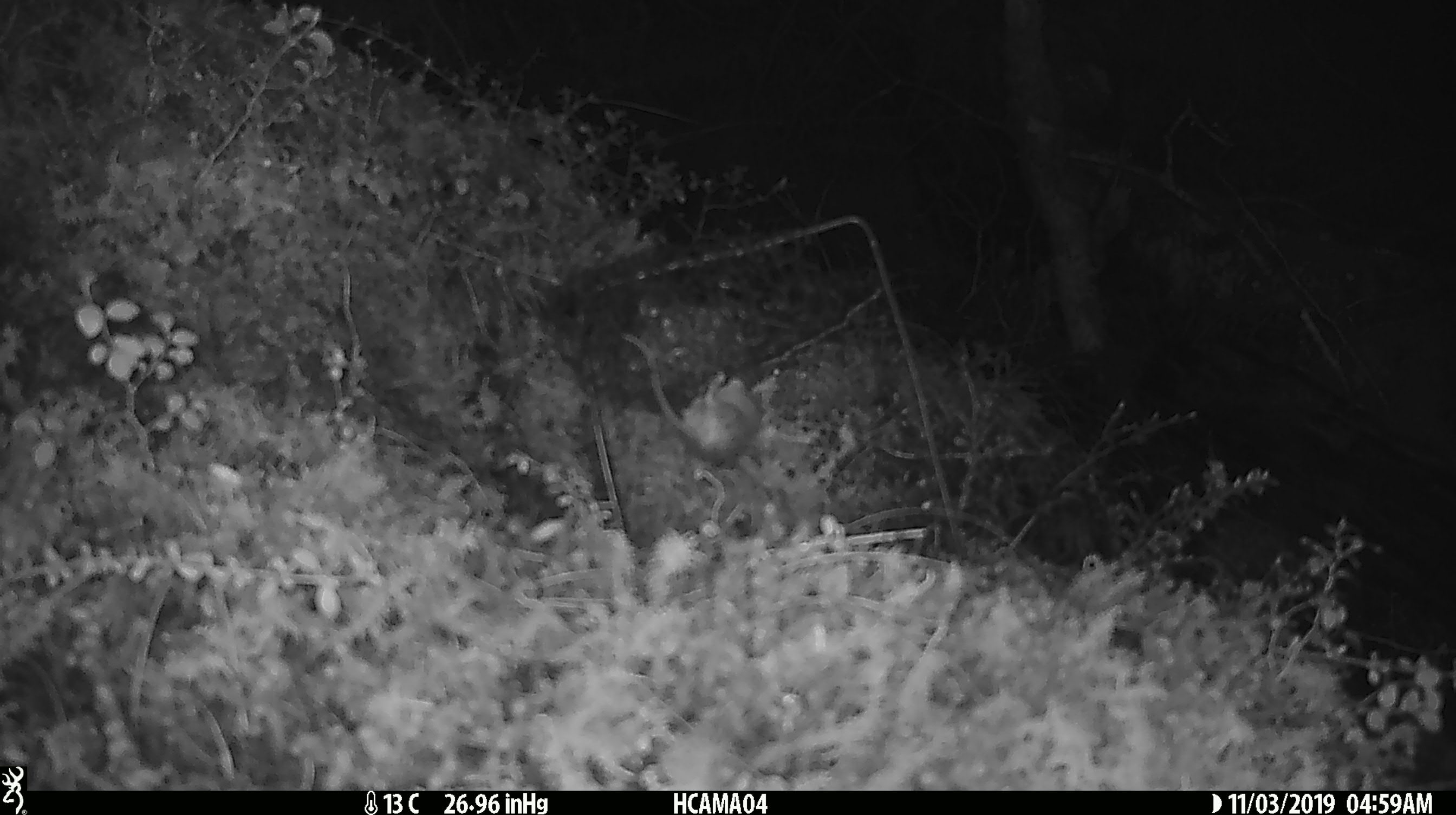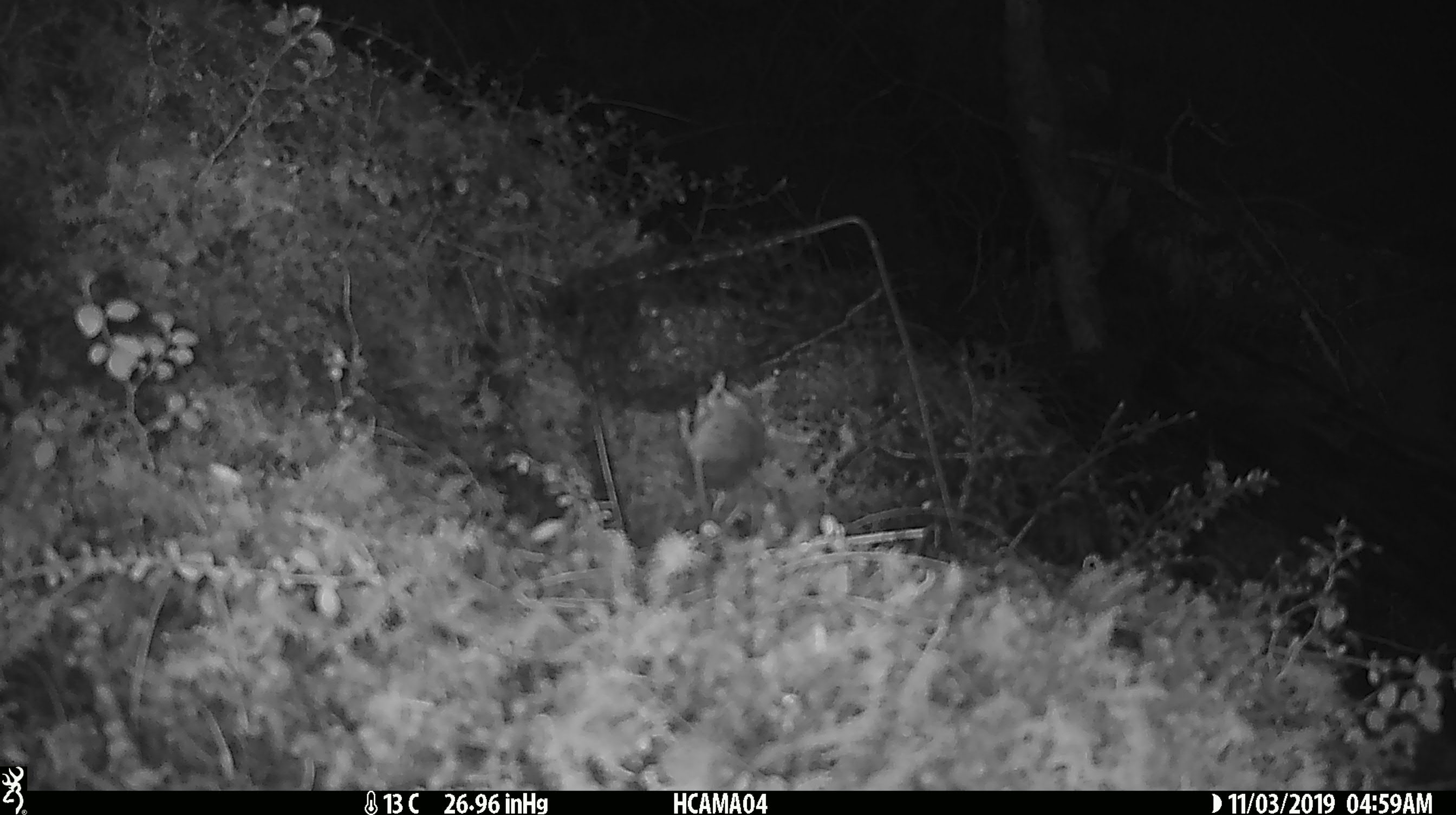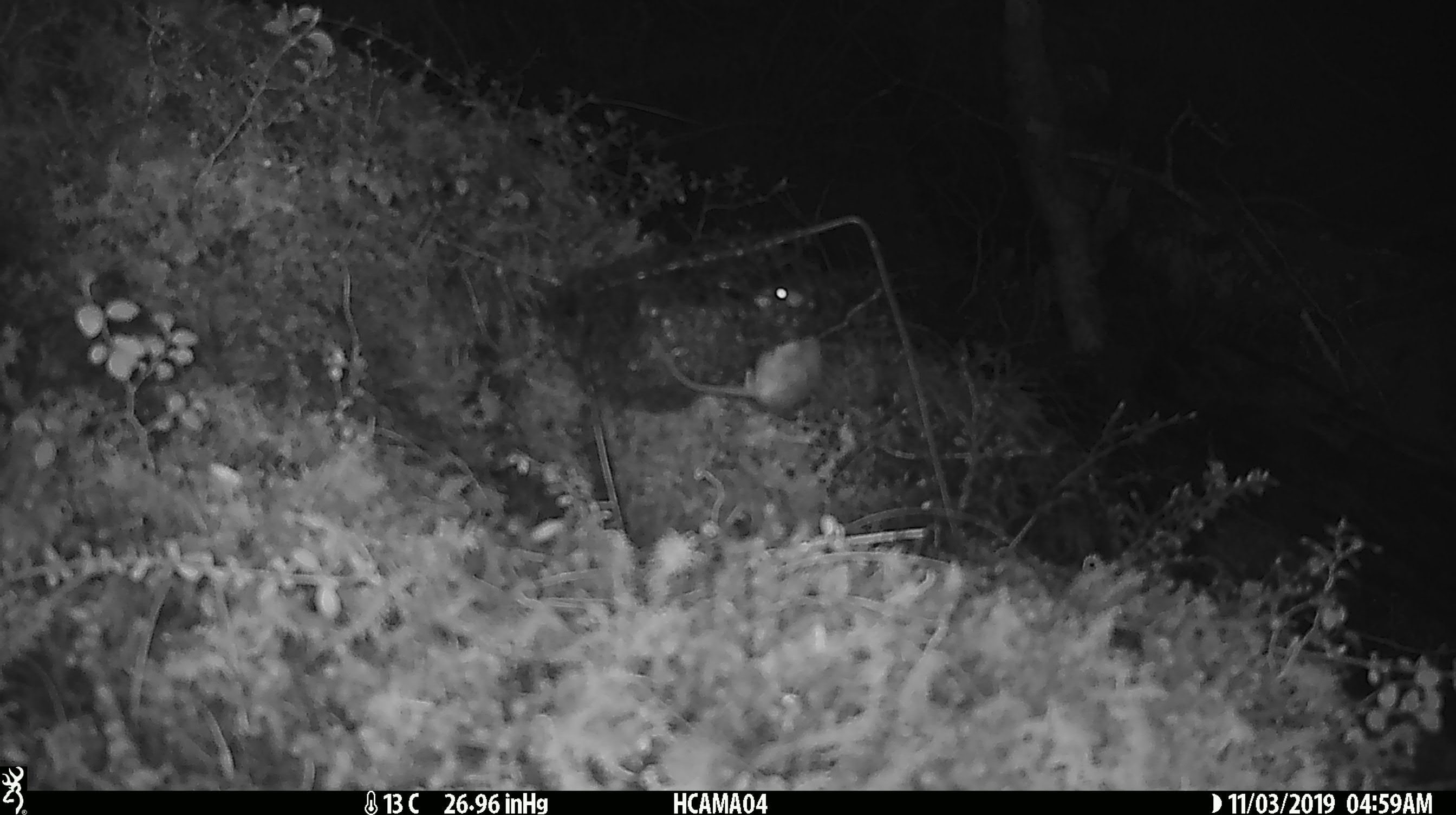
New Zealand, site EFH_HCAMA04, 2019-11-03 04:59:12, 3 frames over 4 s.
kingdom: Animalia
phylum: Chordata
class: Mammalia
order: Rodentia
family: Muridae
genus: Mus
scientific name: Mus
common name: mouse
Mouse (Mus).